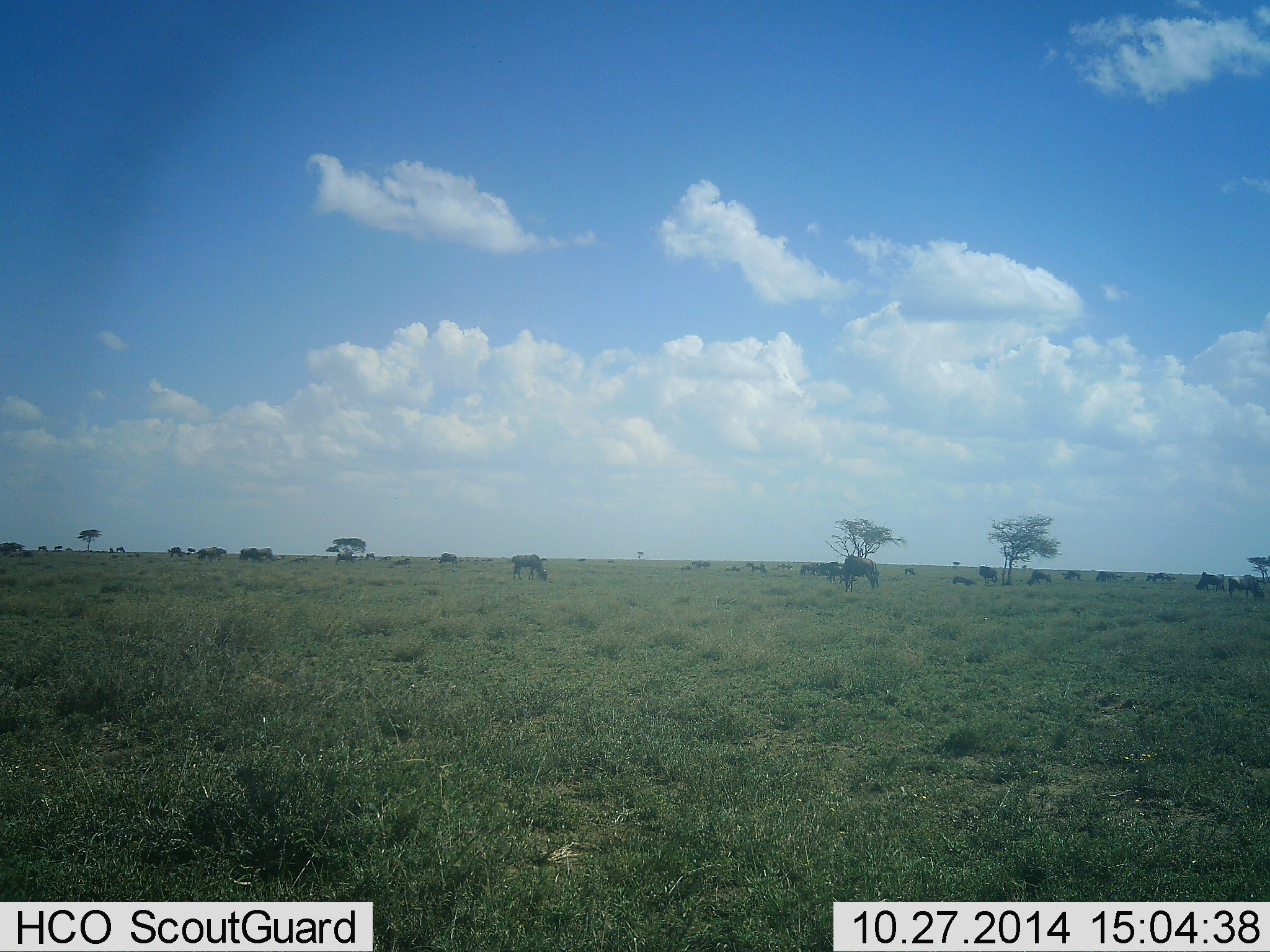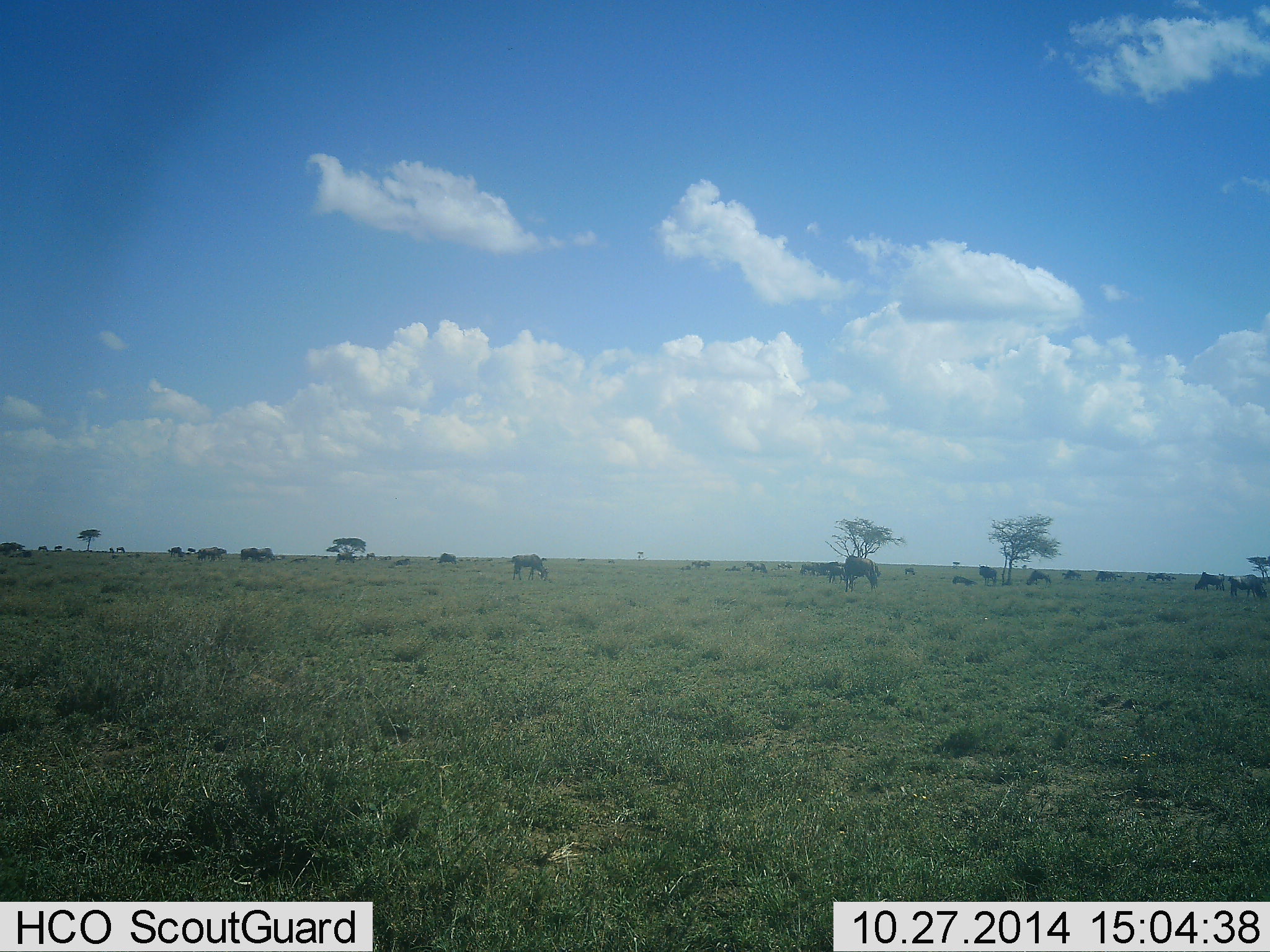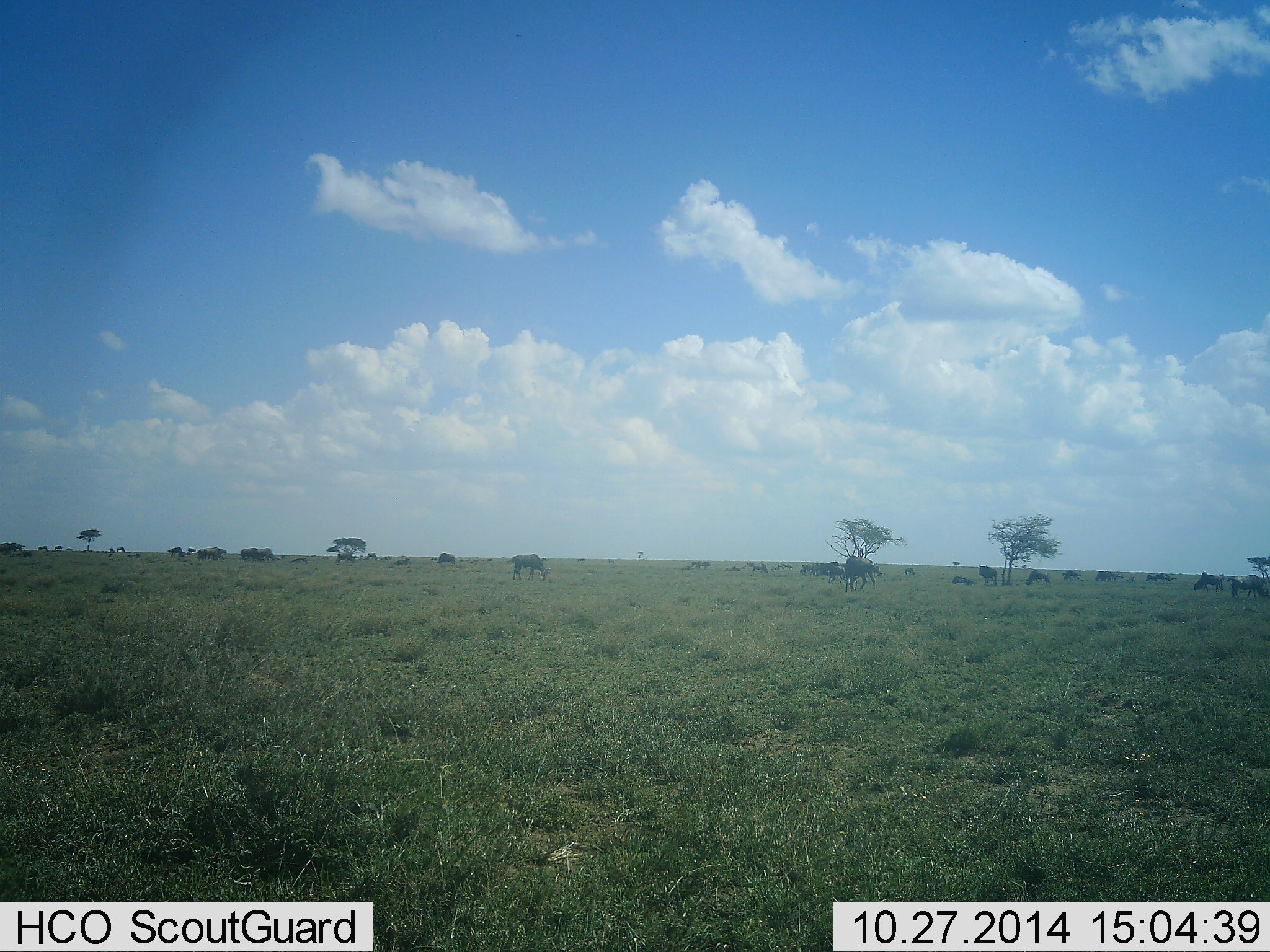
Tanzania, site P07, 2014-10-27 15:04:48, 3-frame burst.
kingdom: Animalia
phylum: Chordata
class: Mammalia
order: Artiodactyla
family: Bovidae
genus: Connochaetes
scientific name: Connochaetes taurinus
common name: blue wildebeest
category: wildebeest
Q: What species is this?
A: Wildebeest (blue wildebeest) (Connochaetes taurinus).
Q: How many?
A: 11-50.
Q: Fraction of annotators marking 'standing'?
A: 60%.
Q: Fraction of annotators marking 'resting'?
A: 30%.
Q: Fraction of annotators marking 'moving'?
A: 10%.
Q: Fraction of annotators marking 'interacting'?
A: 0%.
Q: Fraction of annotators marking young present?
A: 0%.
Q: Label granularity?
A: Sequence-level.